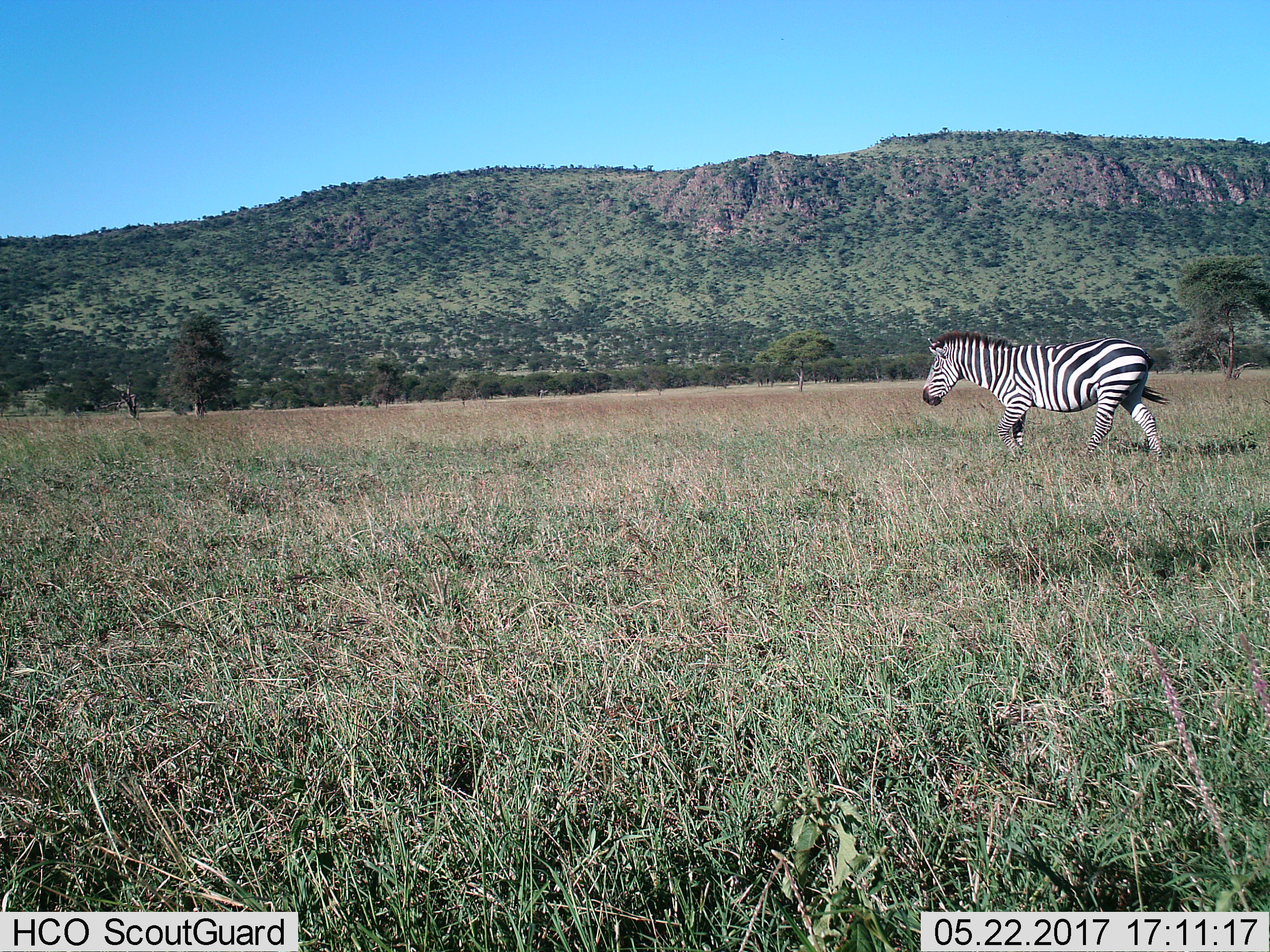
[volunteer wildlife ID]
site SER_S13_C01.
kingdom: Animalia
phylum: Chordata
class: Mammalia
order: Perissodactyla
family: Equidae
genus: Equus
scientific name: Equus quagga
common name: plains zebra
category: zebraplains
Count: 1.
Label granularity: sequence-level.